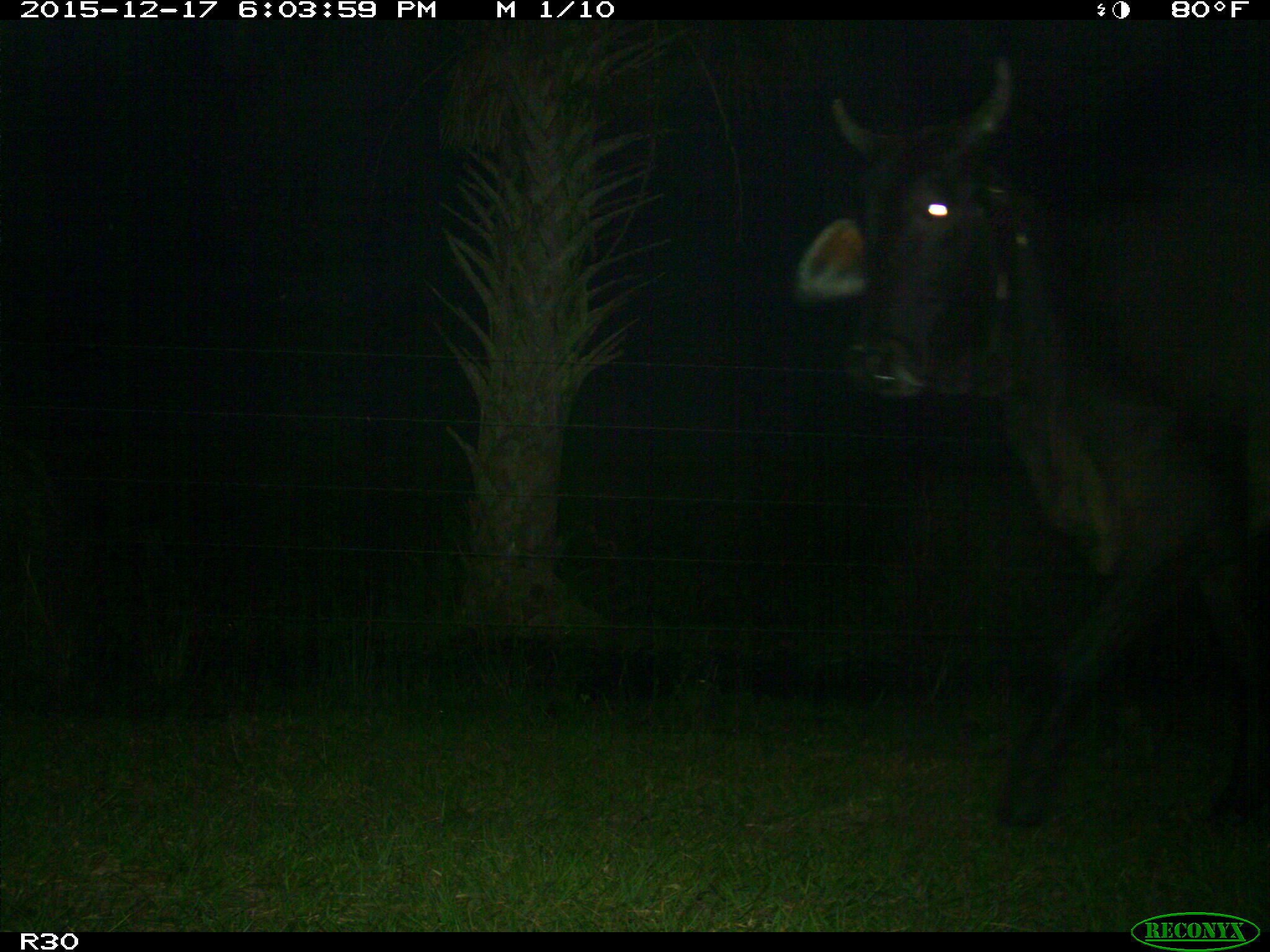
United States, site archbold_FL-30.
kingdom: Animalia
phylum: Chordata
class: Mammalia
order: Artiodactyla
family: Bovidae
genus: Bos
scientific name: Bos taurus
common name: domestic cow